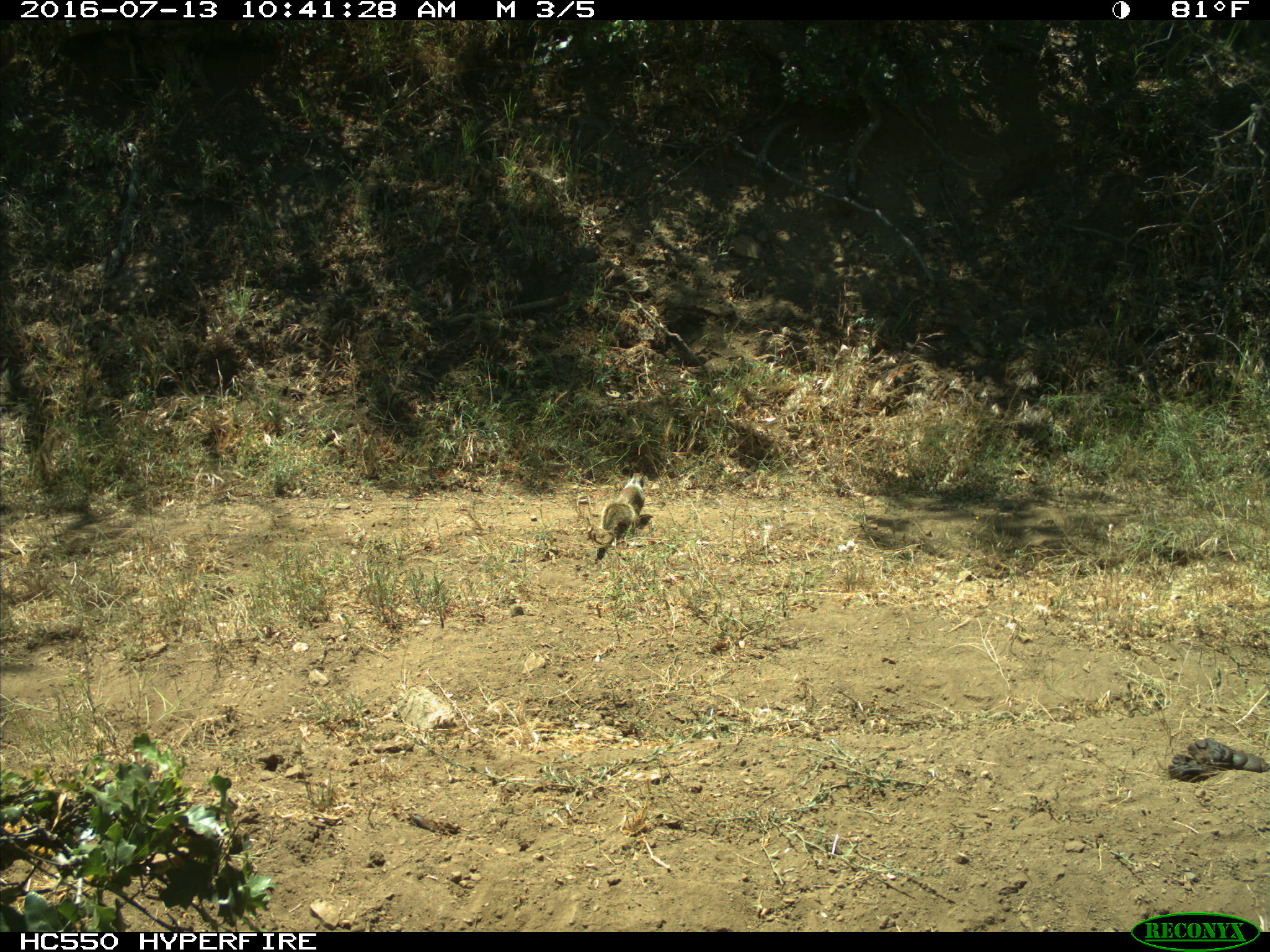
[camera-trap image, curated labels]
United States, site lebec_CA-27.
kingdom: Animalia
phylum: Chordata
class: Mammalia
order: Rodentia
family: Sciuridae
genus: Otospermophilus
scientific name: Otospermophilus beecheyi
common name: california ground squirrel